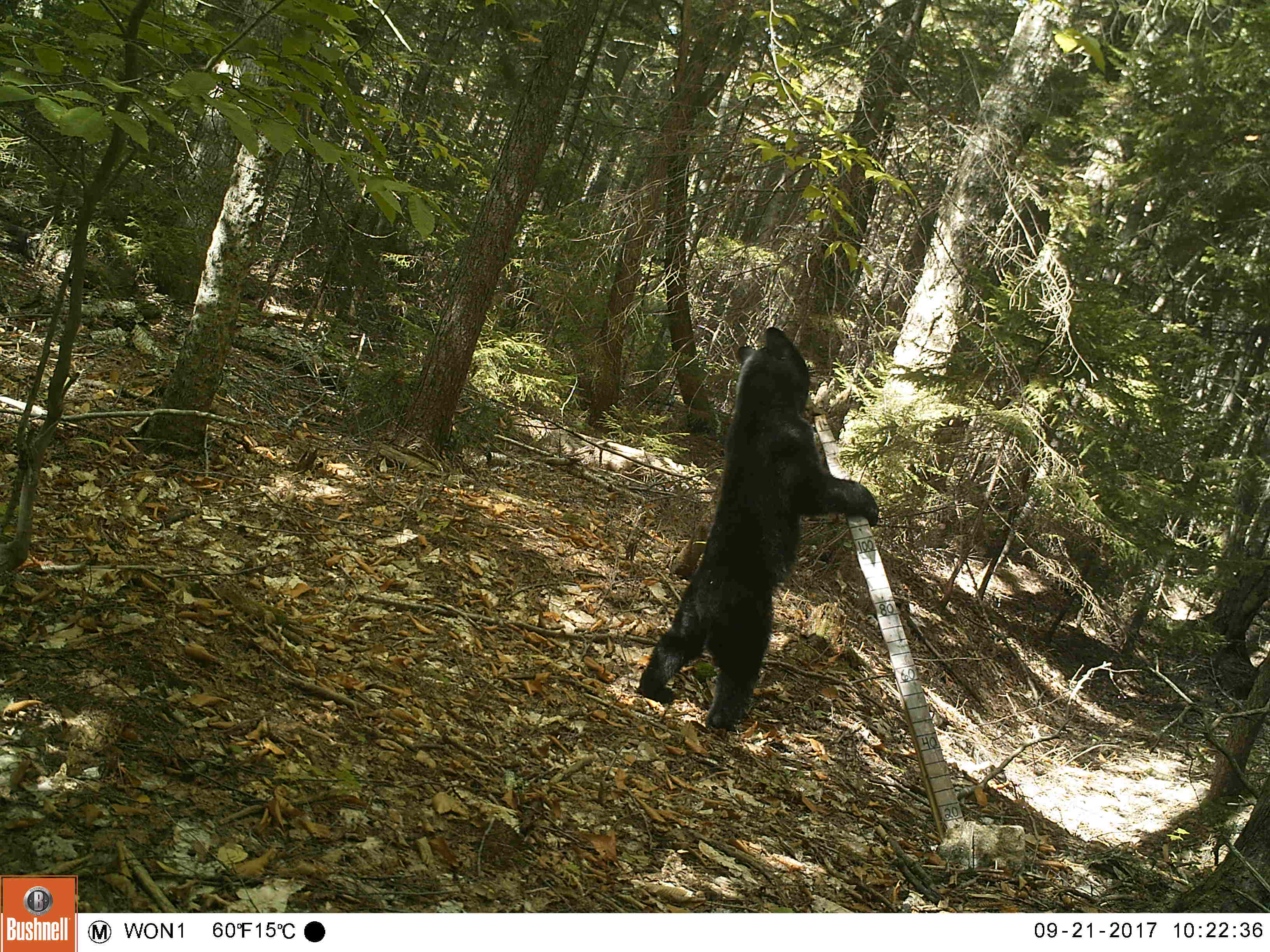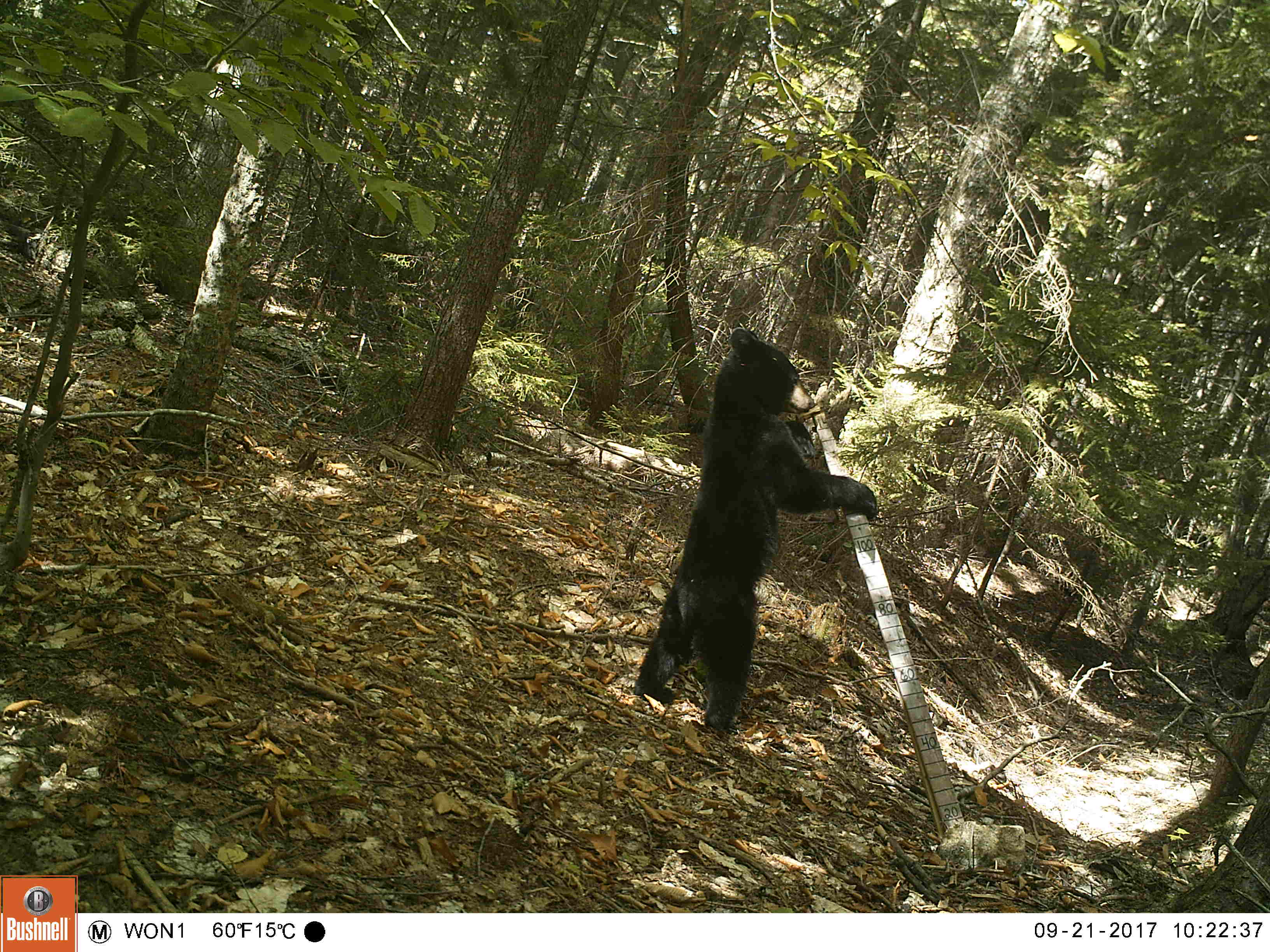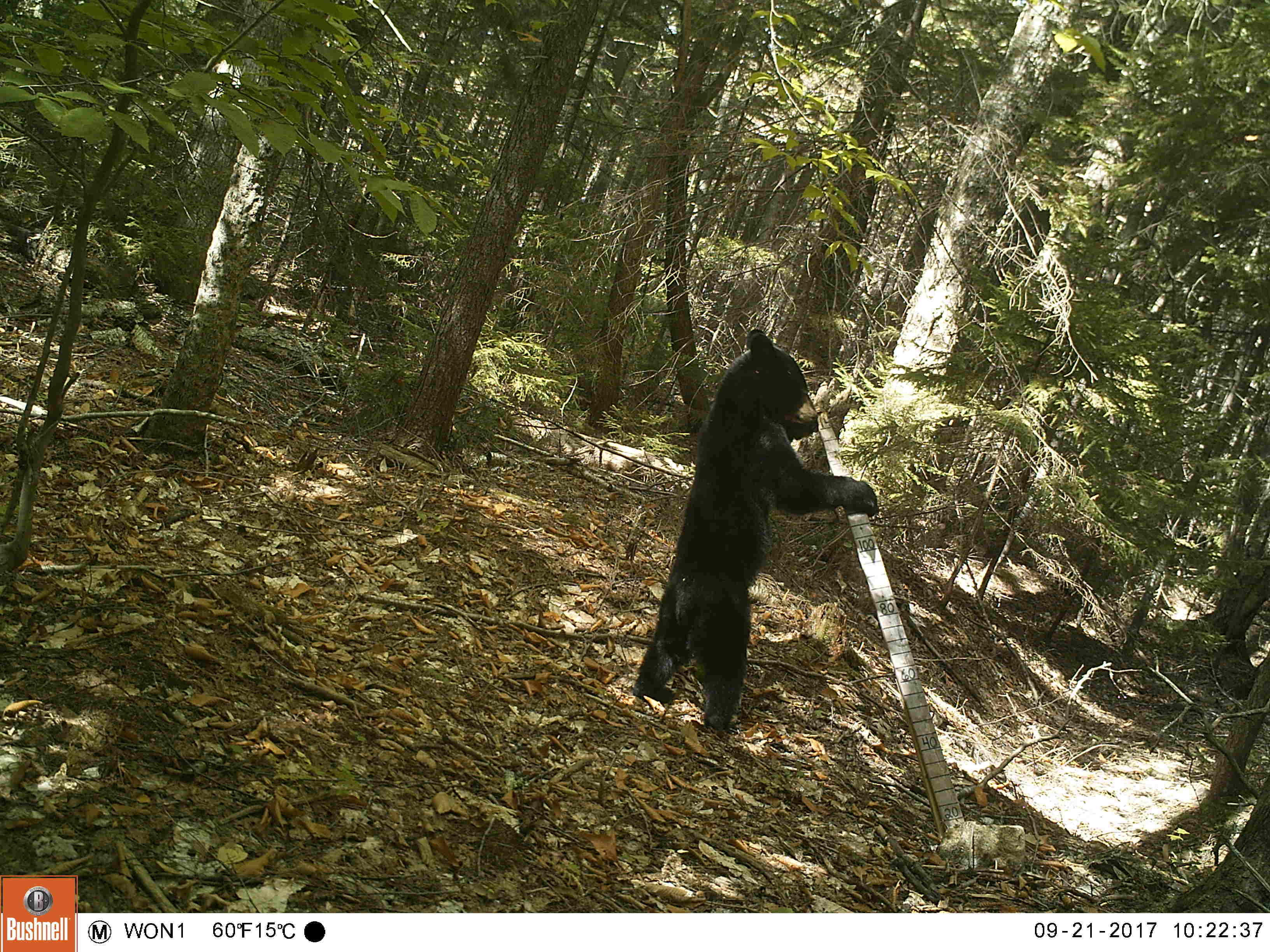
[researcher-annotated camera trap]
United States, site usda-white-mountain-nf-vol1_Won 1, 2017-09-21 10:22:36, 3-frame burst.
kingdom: Animalia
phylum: Chordata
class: Mammalia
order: Carnivora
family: Ursidae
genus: Ursus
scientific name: Ursus americanus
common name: black bear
Black bear (Ursus americanus).